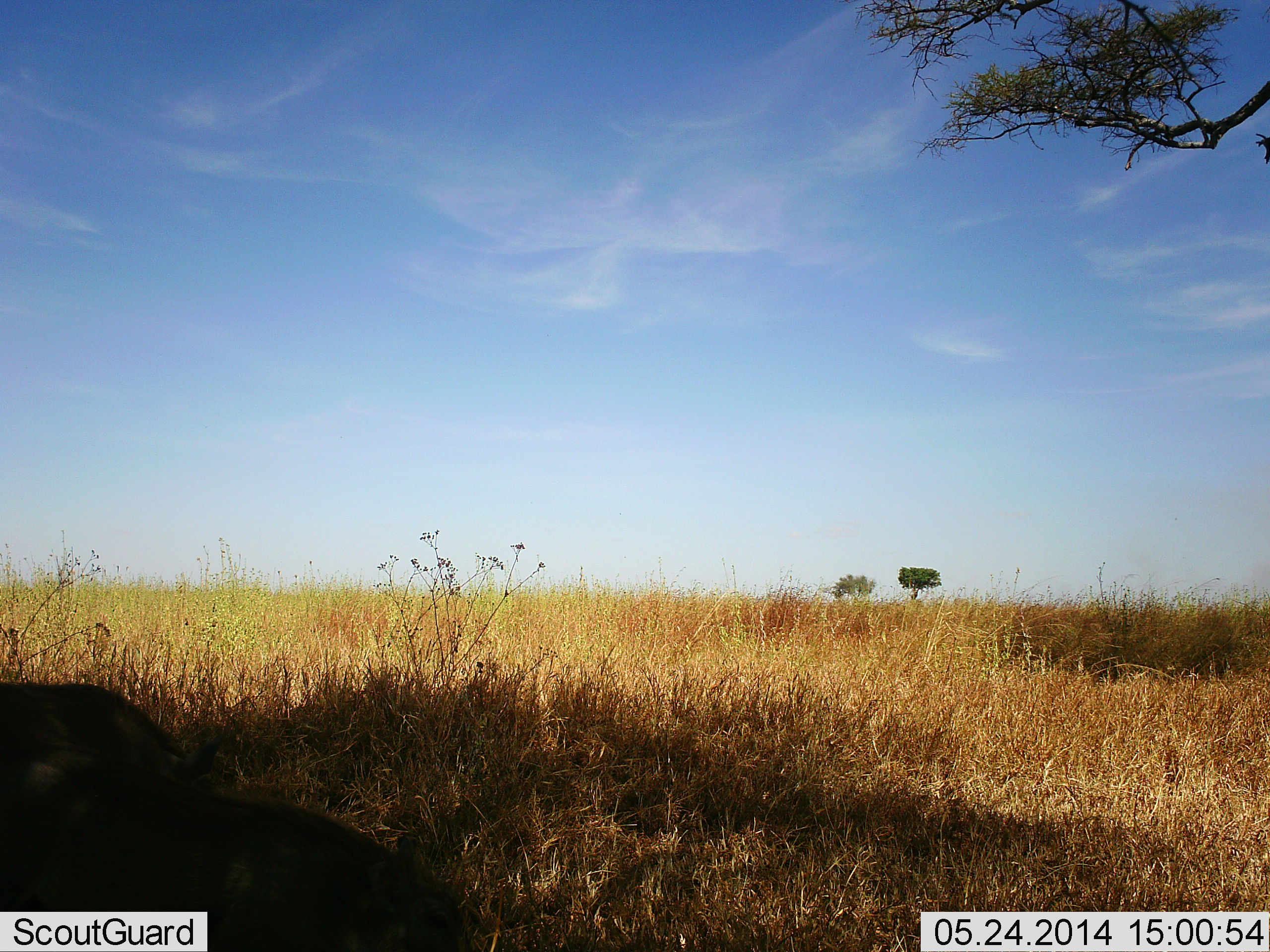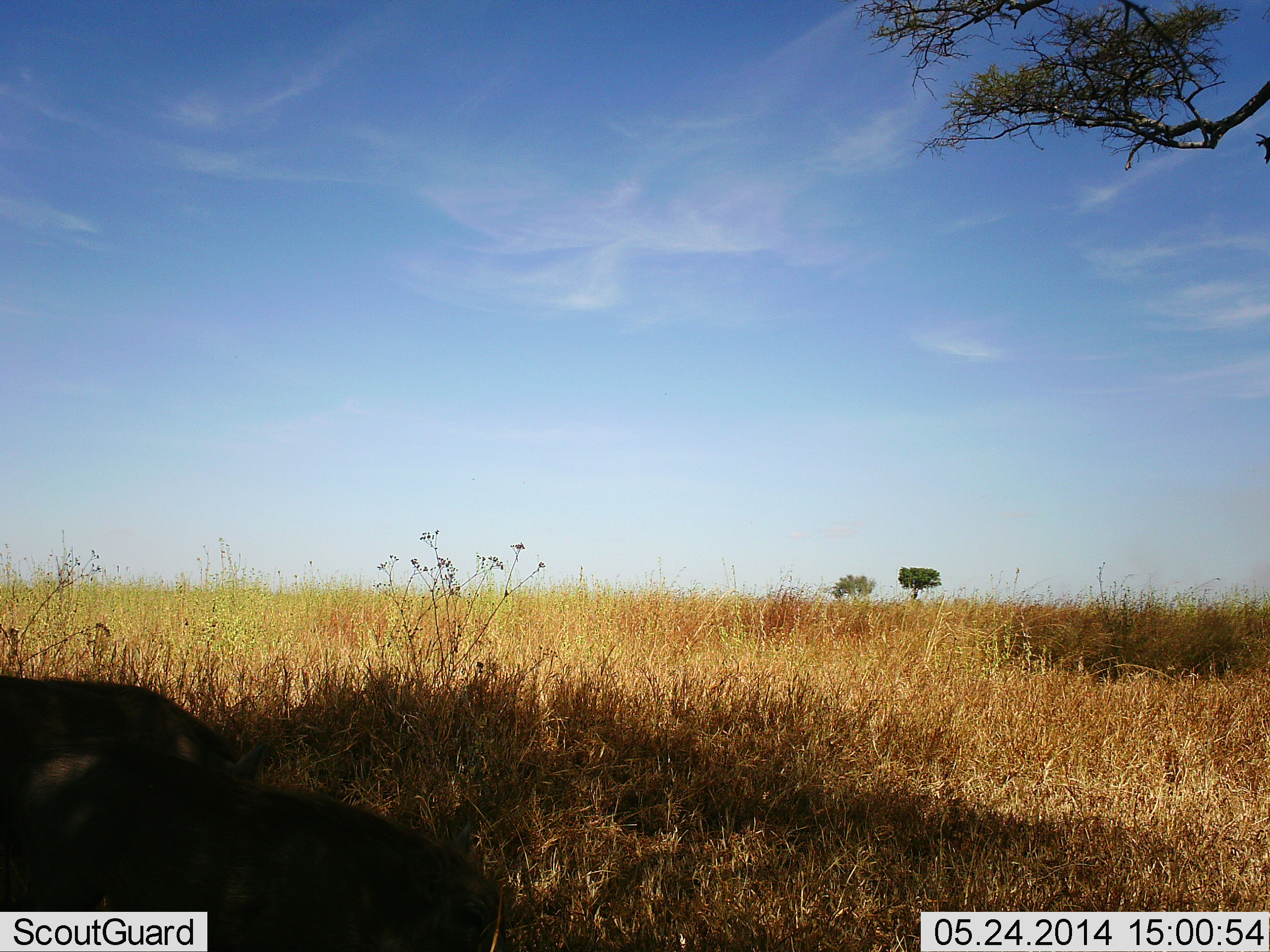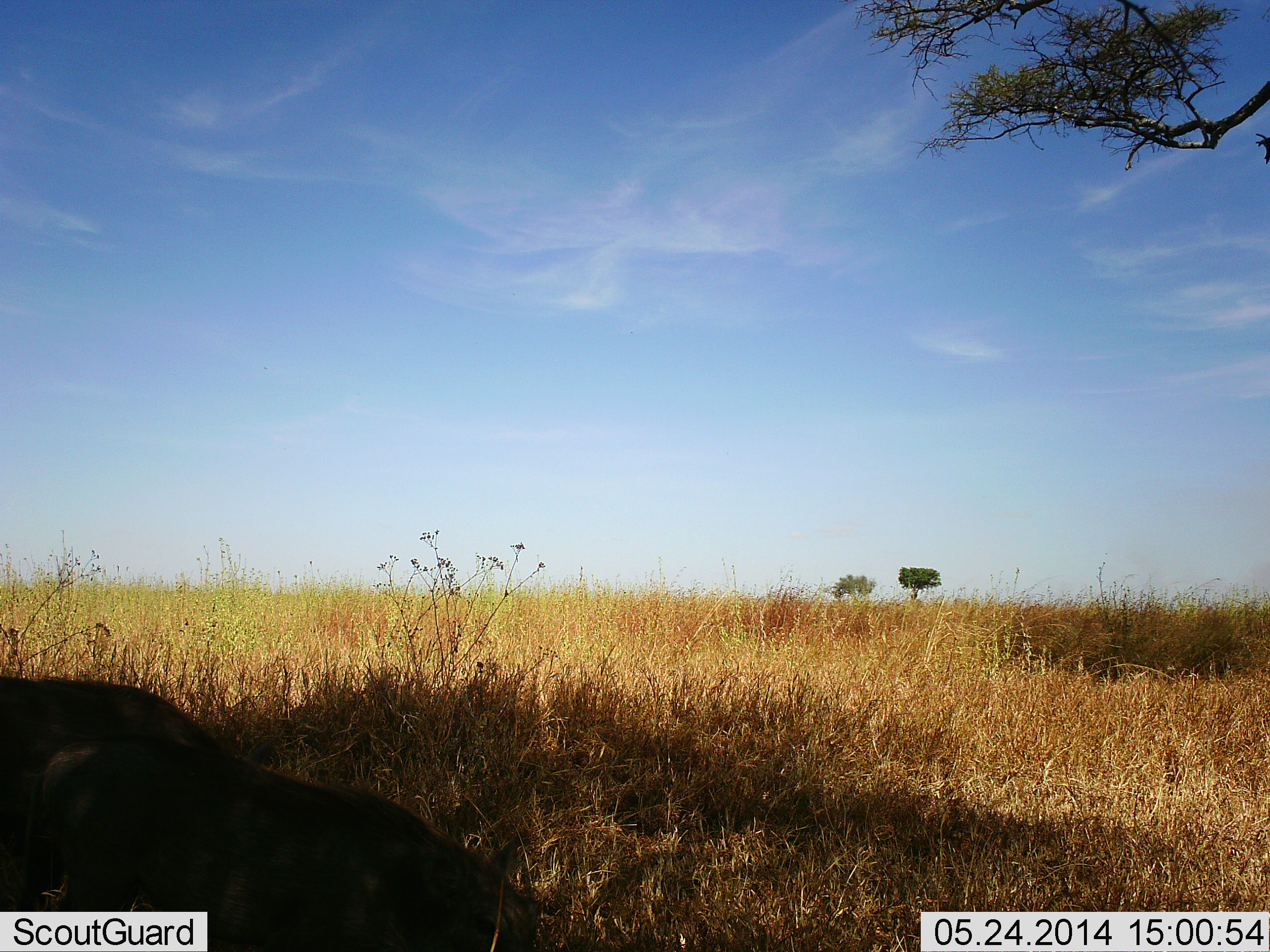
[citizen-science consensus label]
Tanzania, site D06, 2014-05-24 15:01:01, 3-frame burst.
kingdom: Animalia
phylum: Chordata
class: Mammalia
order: Artiodactyla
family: Suidae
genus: Phacochoerus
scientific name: Phacochoerus africanus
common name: warthog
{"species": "warthog (Phacochoerus africanus)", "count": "2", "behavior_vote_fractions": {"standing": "70%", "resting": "0%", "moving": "10%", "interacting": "0%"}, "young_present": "0%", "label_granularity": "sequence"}